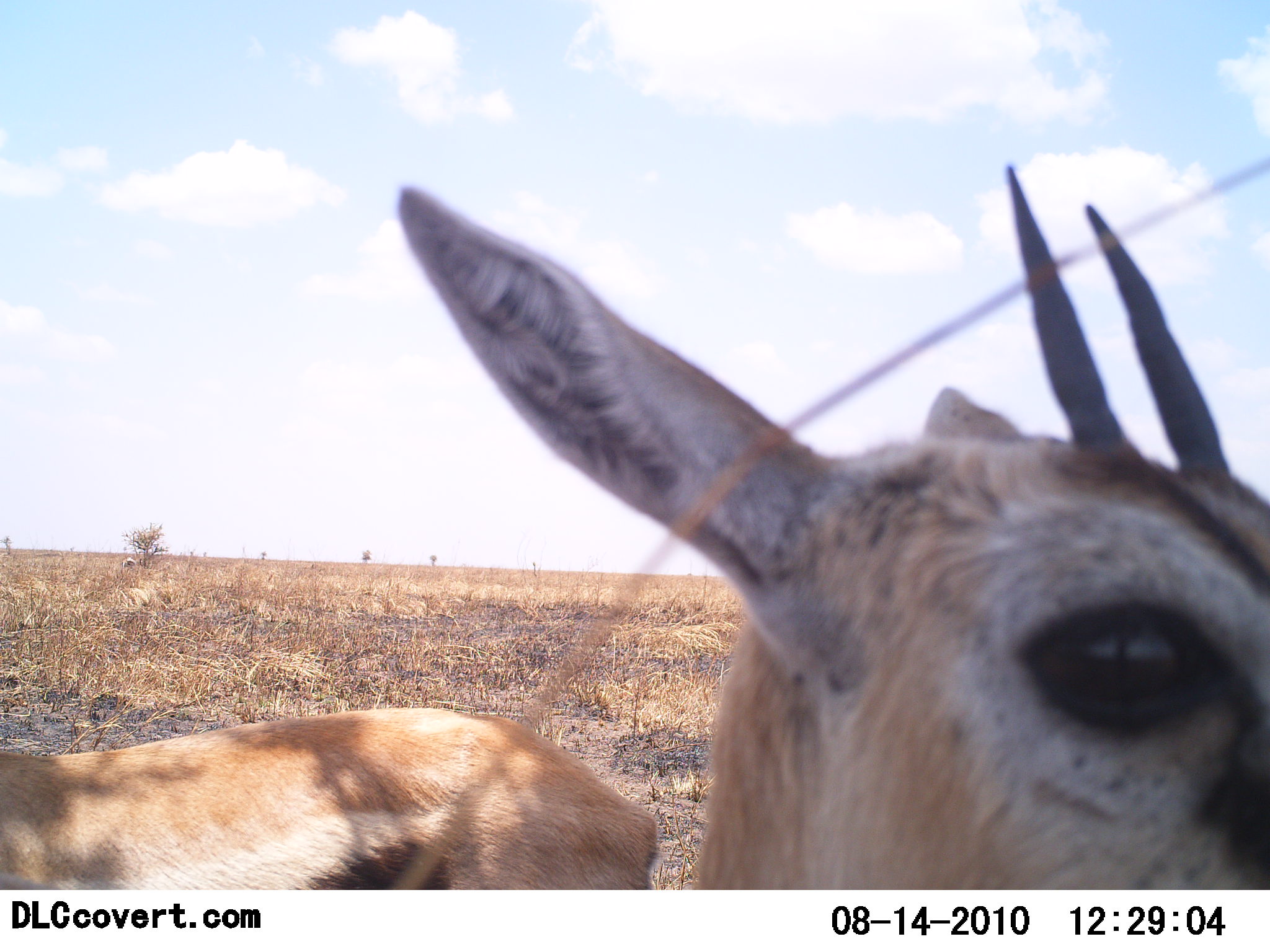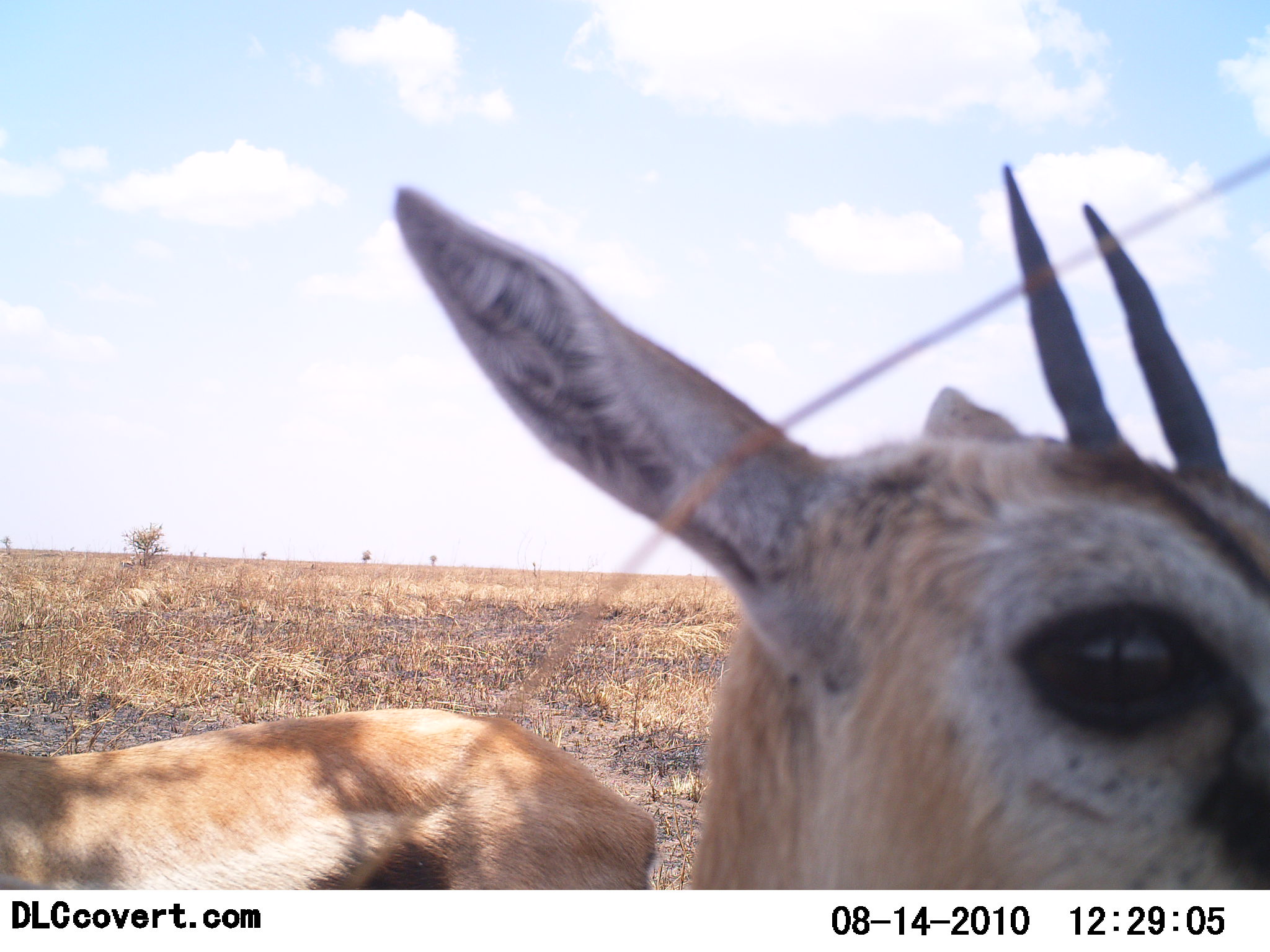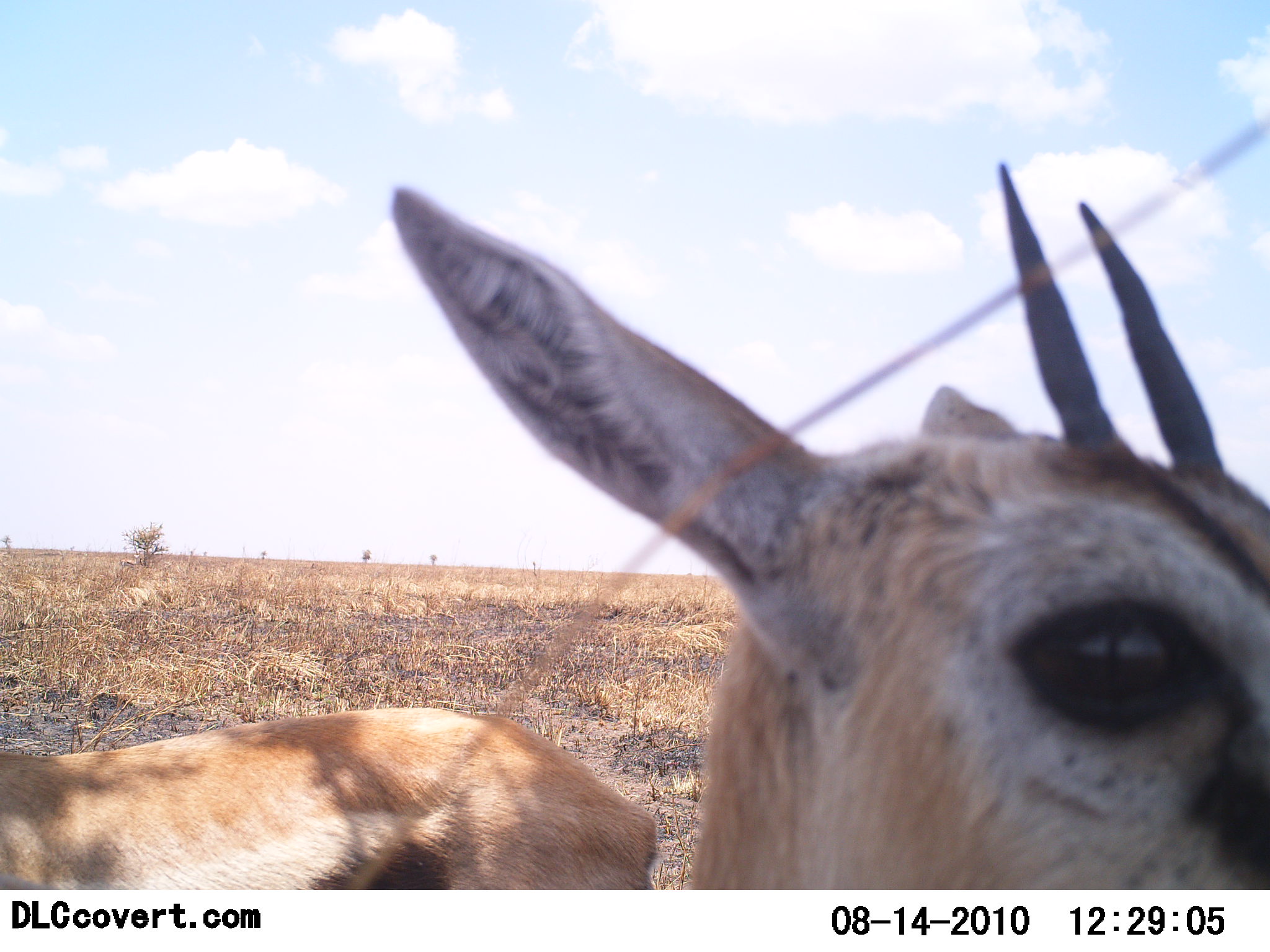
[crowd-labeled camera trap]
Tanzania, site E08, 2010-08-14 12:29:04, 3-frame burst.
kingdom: Animalia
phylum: Chordata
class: Mammalia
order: Artiodactyla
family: Bovidae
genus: Eudorcas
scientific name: Eudorcas thomsonii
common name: thomson's gazelle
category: gazellethomsons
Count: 2.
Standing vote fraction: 100%.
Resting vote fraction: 0%.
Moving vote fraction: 0%.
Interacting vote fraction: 0%.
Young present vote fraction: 6%.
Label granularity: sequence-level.